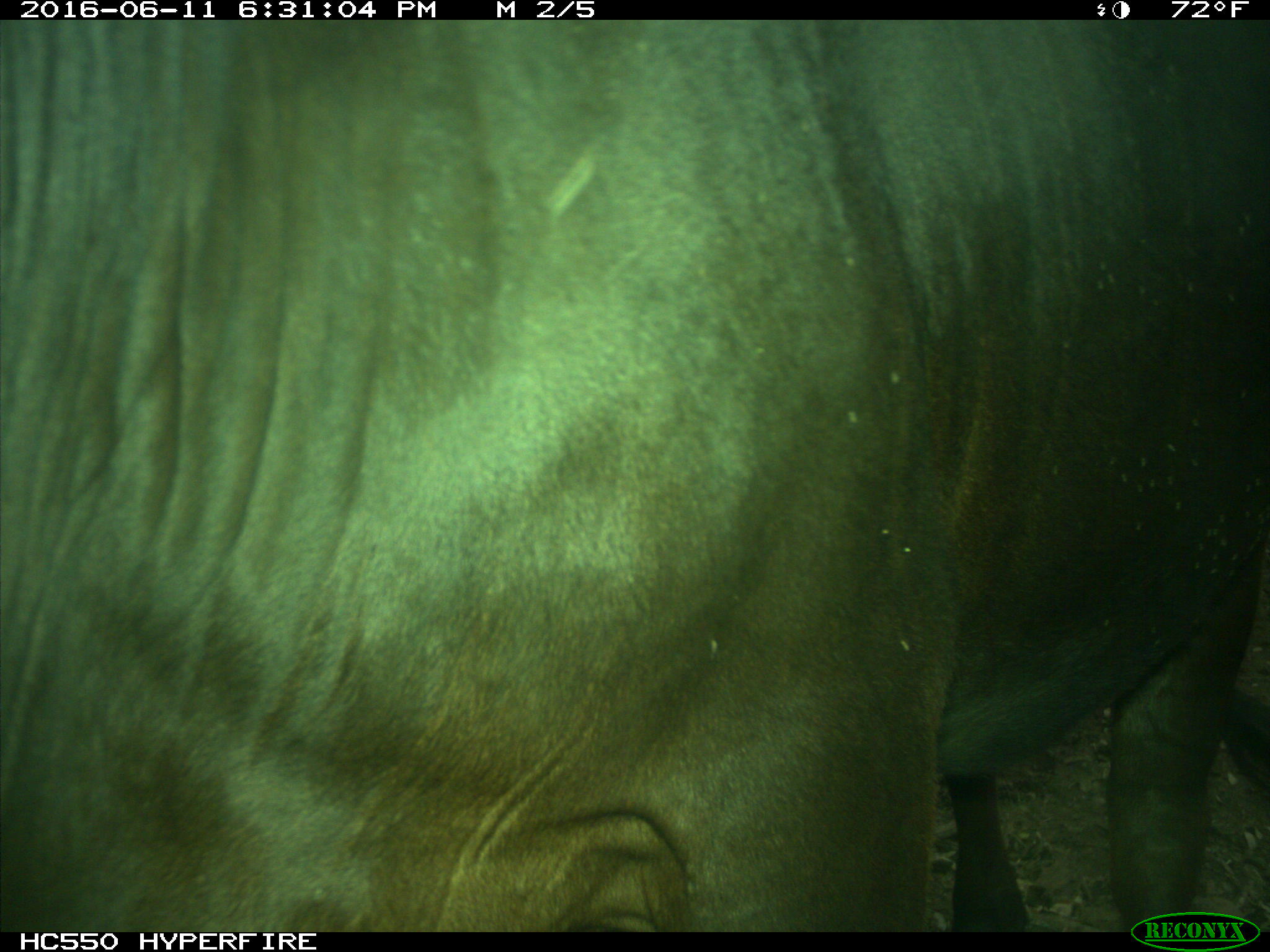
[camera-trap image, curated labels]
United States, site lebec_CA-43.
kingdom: Animalia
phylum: Chordata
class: Mammalia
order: Artiodactyla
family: Bovidae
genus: Bos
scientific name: Bos taurus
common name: domestic cow